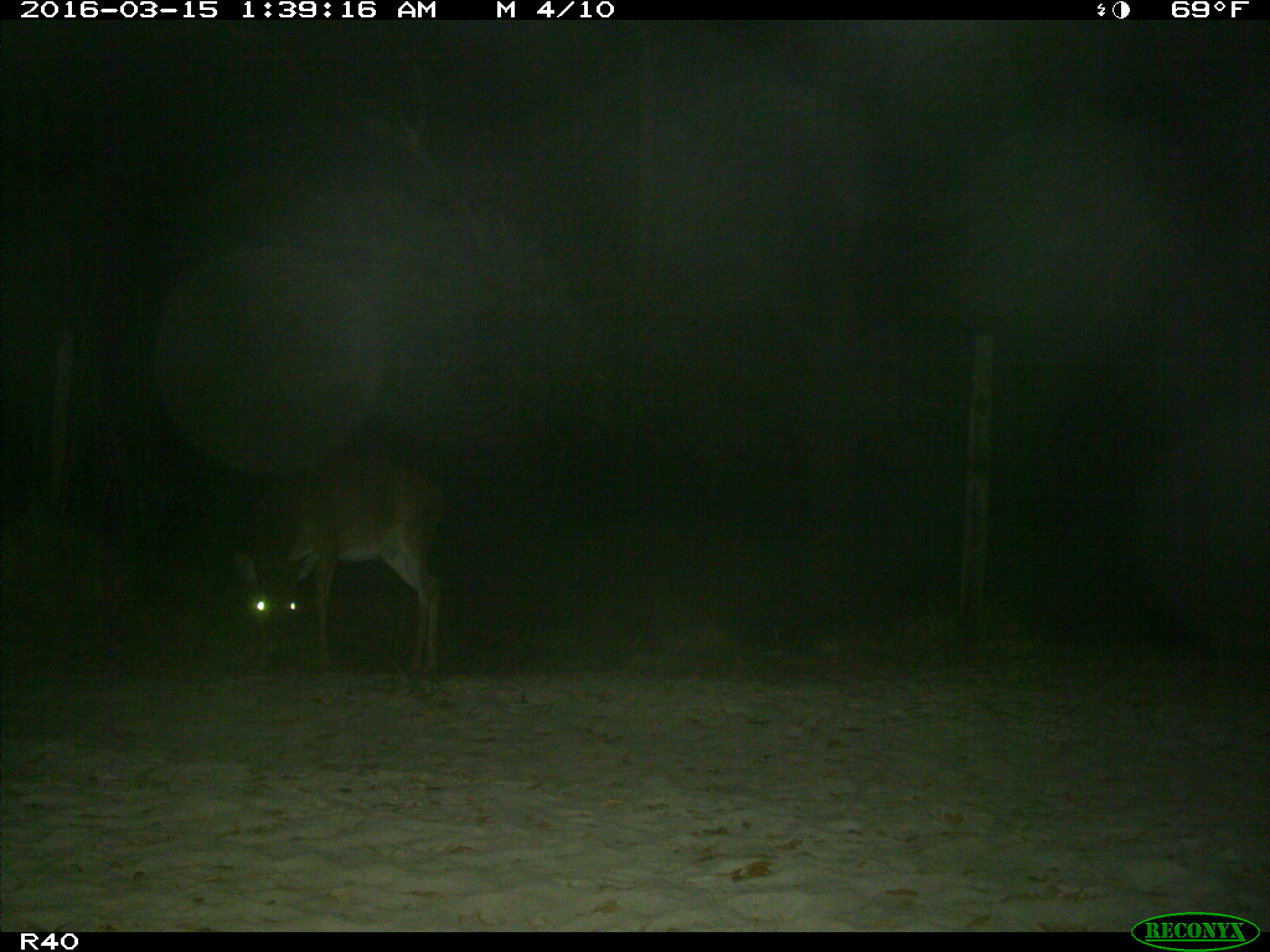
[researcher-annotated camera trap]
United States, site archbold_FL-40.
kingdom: Animalia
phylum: Chordata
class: Mammalia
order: Artiodactyla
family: Cervidae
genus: Odocoileus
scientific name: Odocoileus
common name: deer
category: unidentified deer